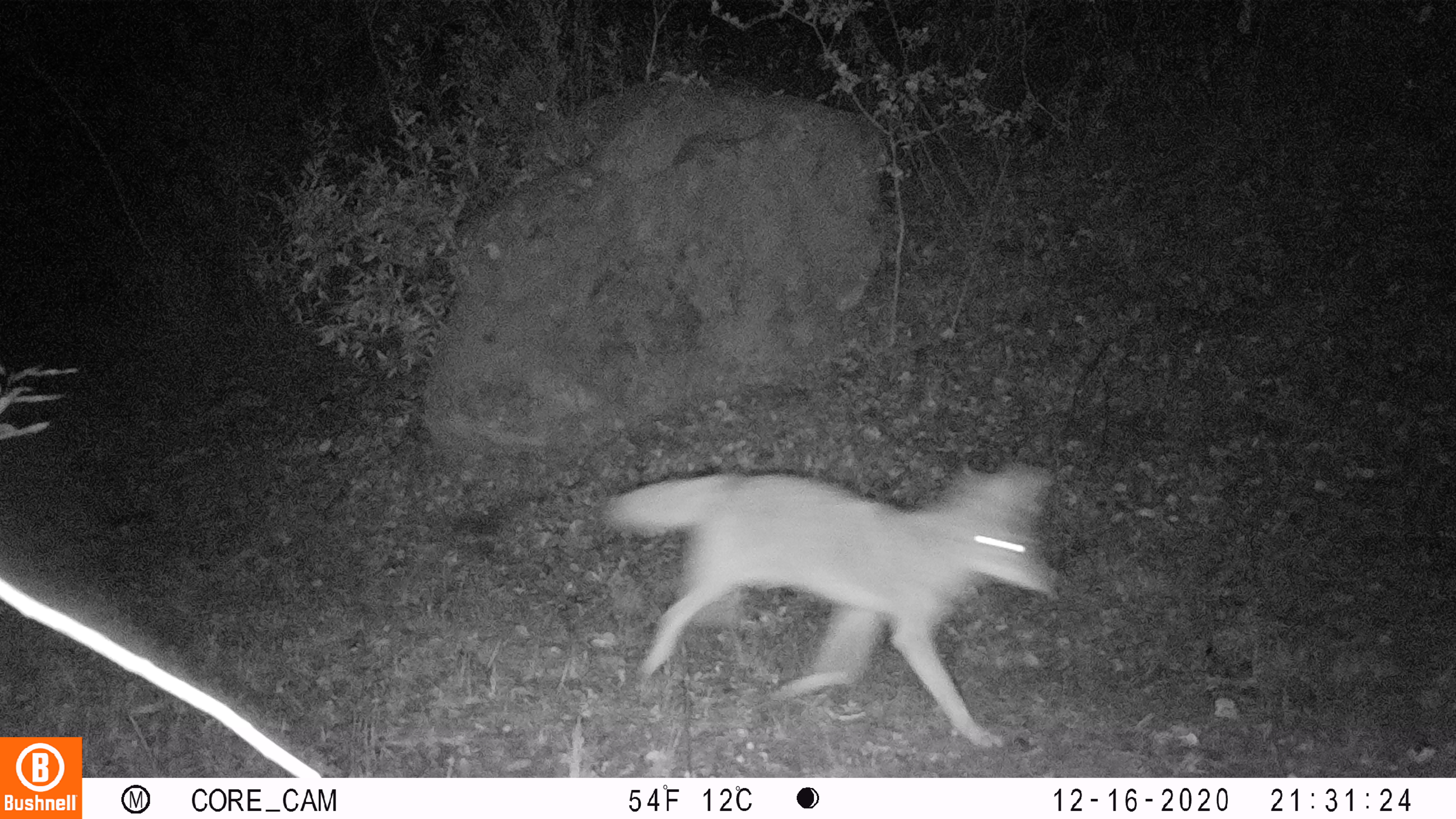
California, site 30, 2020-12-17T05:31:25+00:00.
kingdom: Animalia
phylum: Chordata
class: Mammalia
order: Carnivora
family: Canidae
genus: Canis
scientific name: Canis latrans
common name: coyote